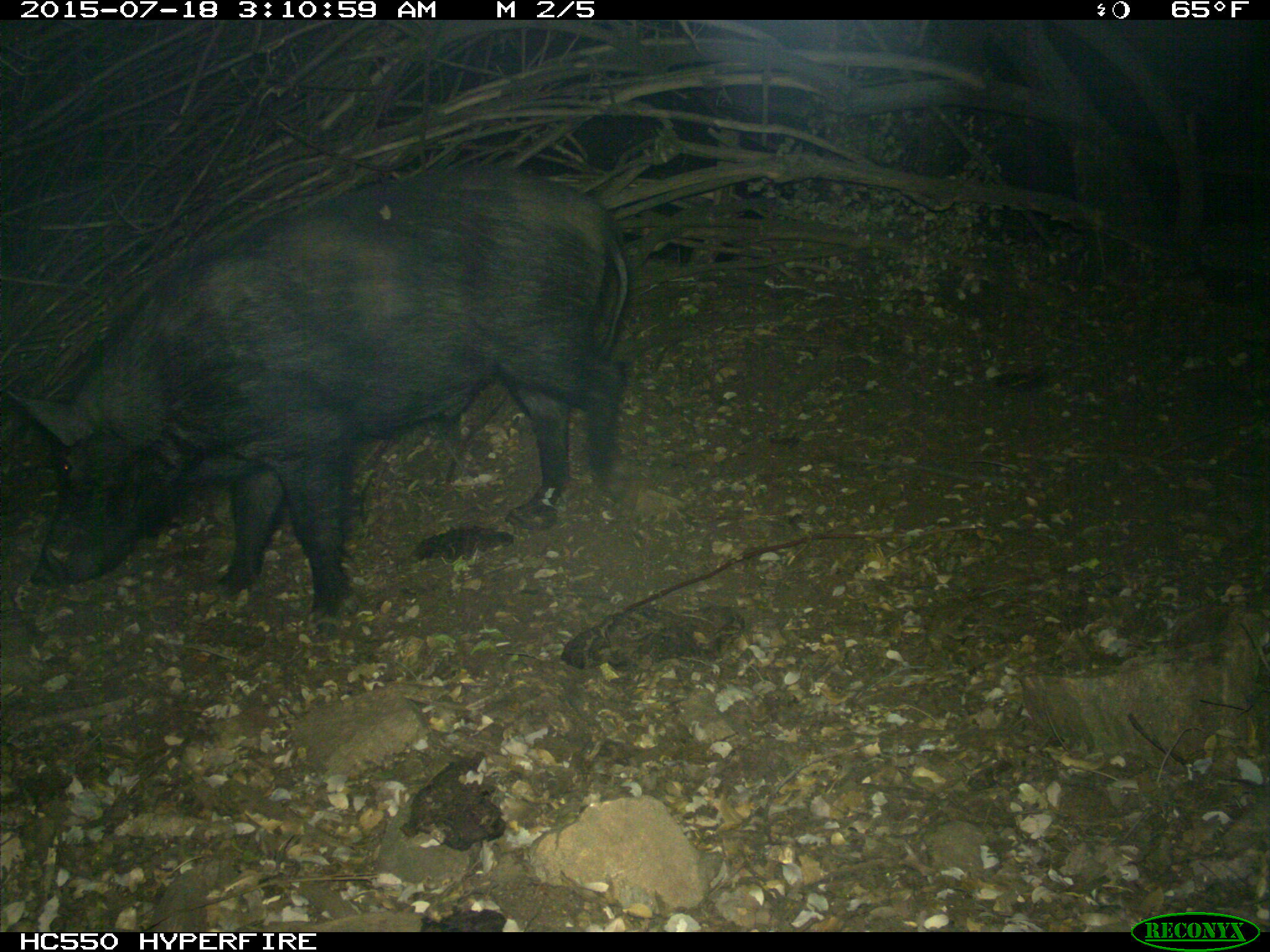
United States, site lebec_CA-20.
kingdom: Animalia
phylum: Chordata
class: Mammalia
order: Artiodactyla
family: Suidae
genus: Sus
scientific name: Sus scrofa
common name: wild boar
Sus scrofa (wild boar).